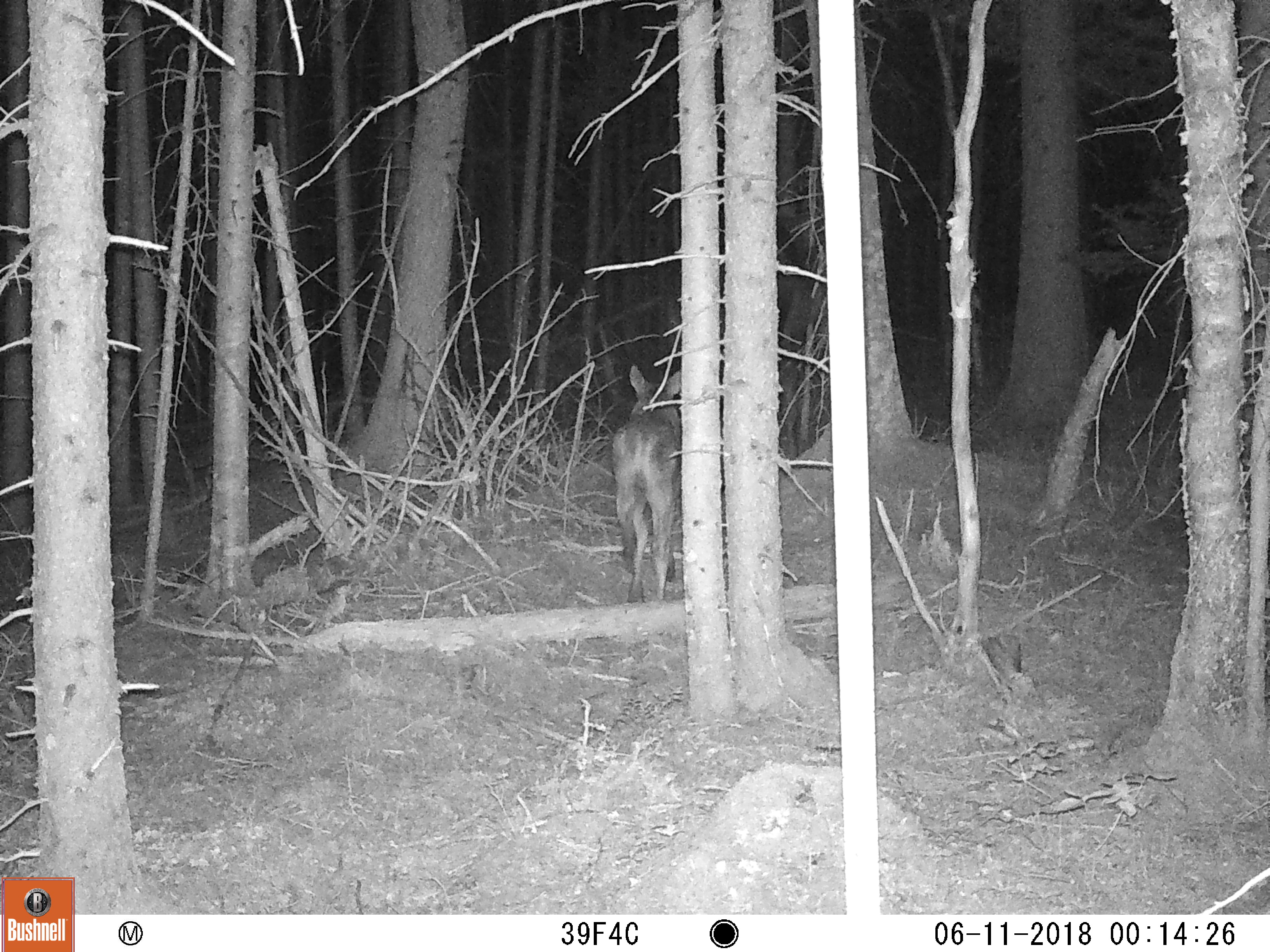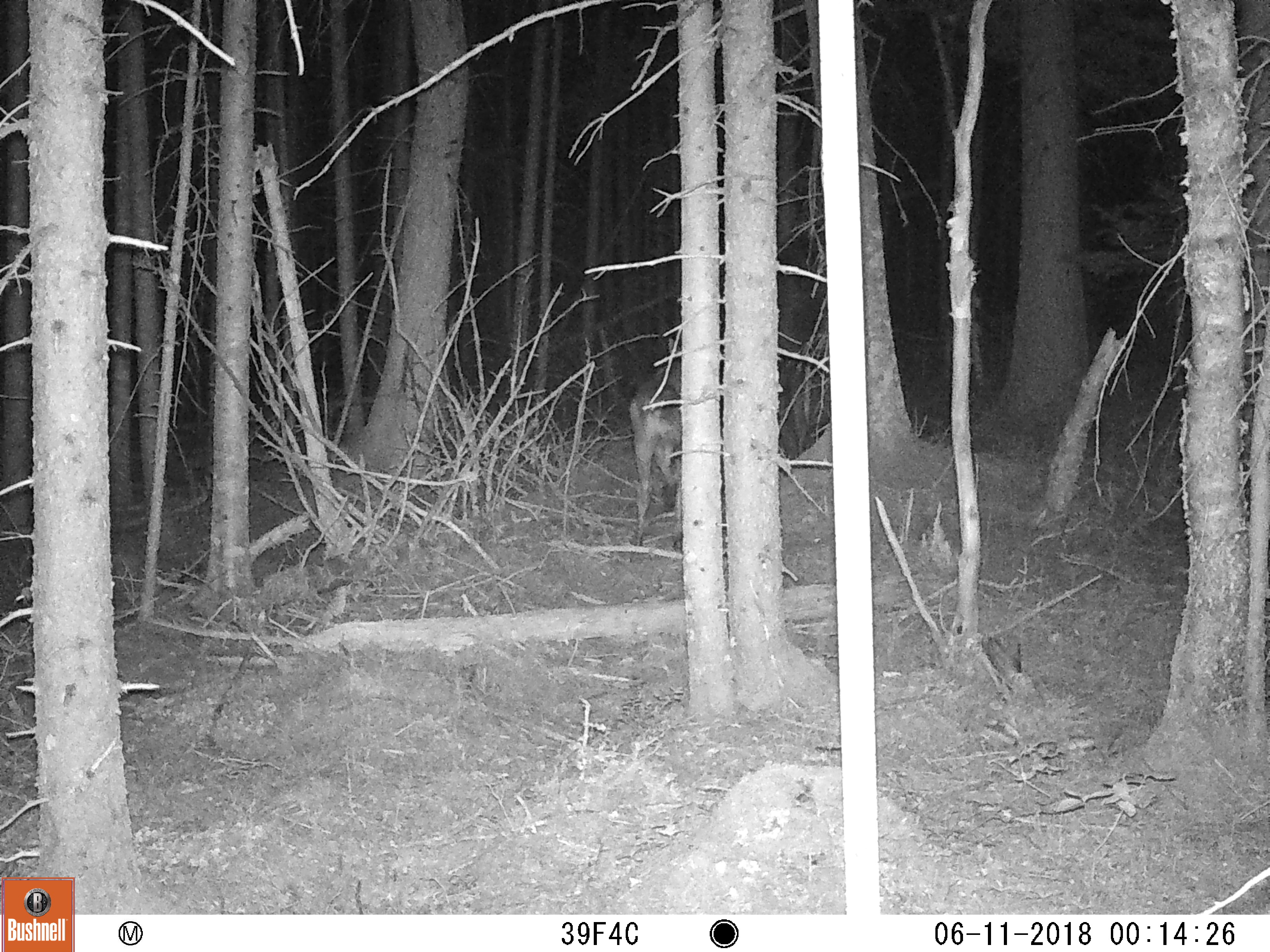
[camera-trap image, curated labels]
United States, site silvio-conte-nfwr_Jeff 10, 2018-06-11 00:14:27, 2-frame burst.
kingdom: Animalia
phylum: Chordata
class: Mammalia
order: Artiodactyla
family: Cervidae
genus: Alces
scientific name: Alces alces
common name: moose